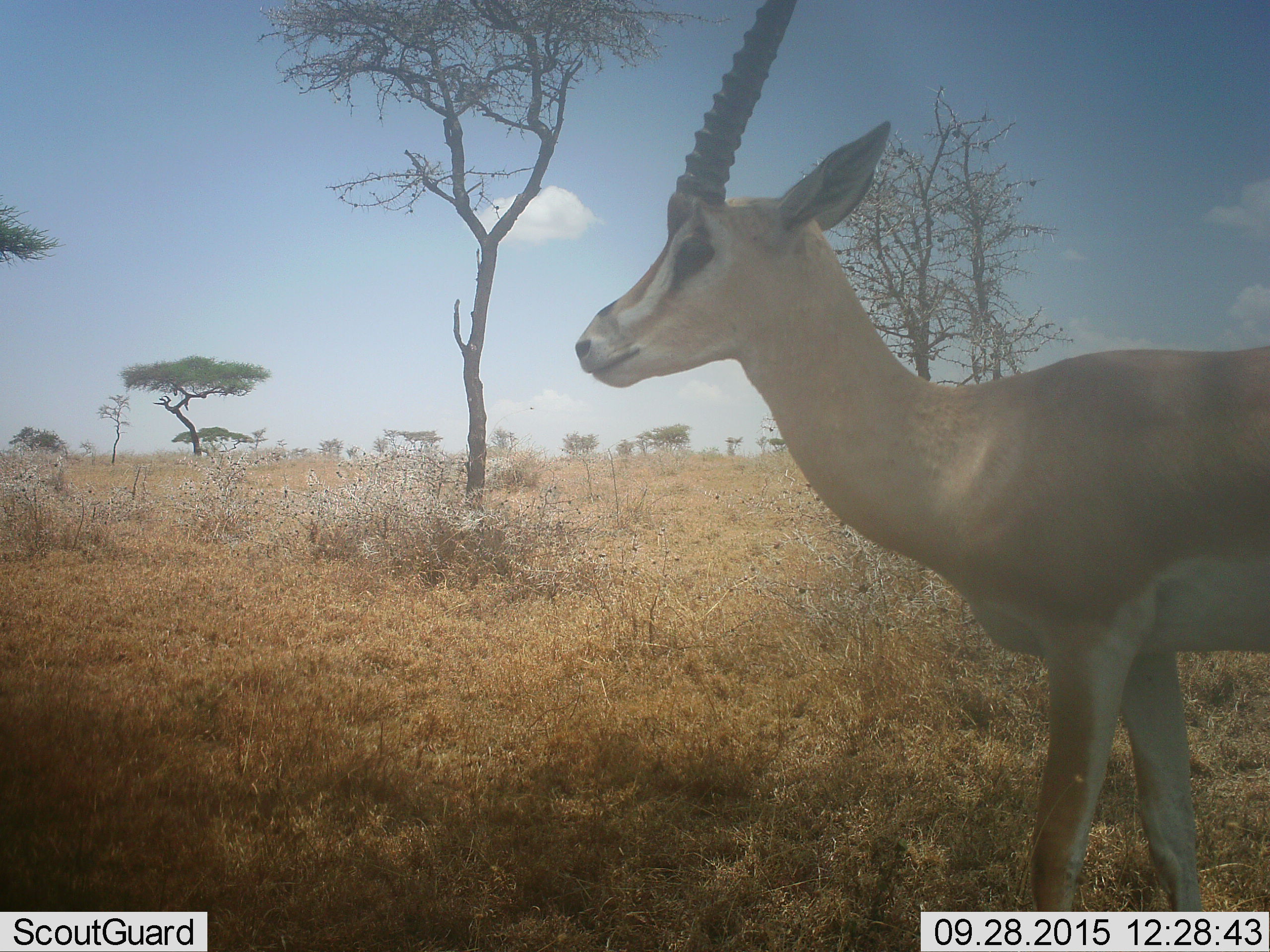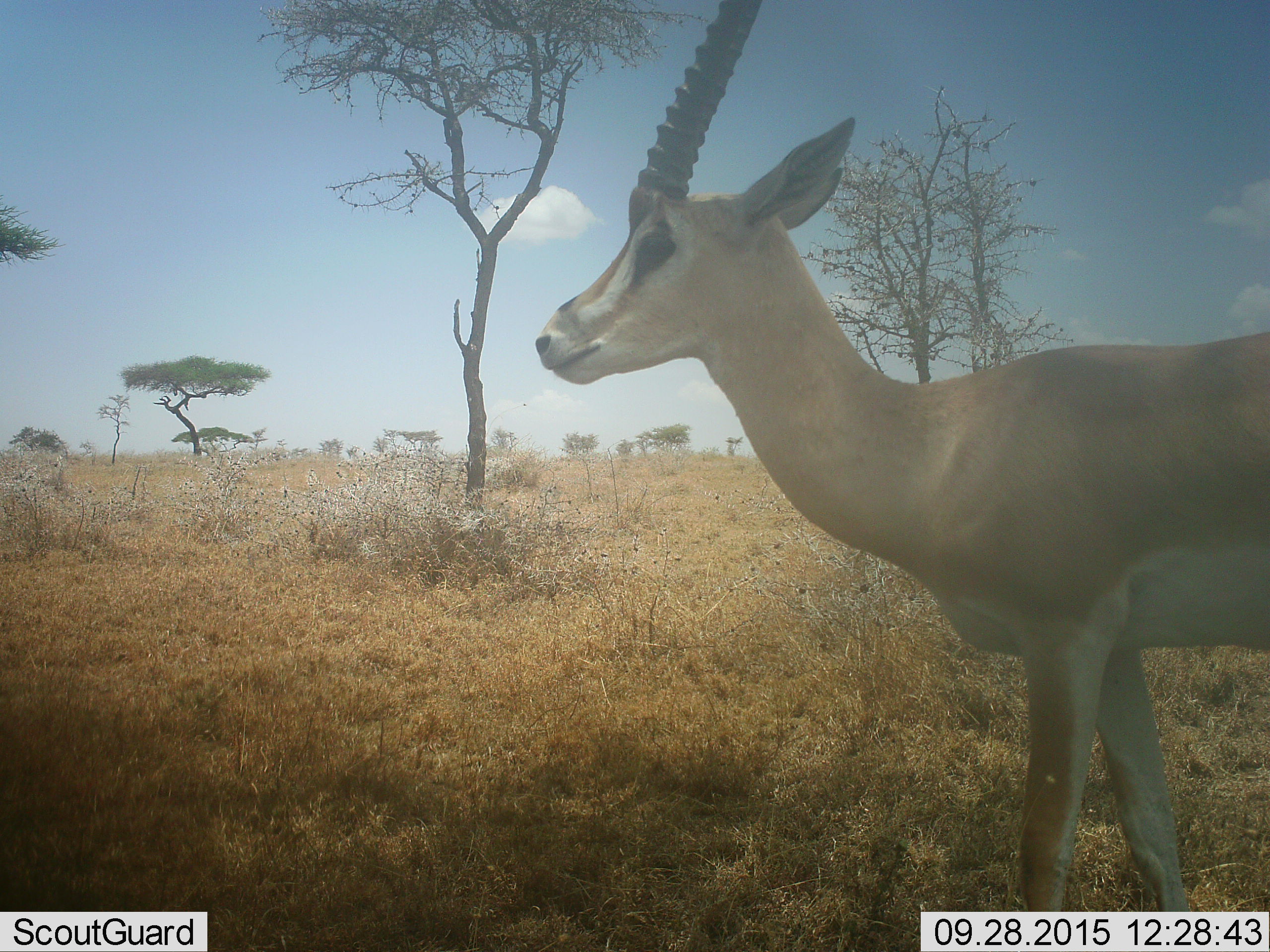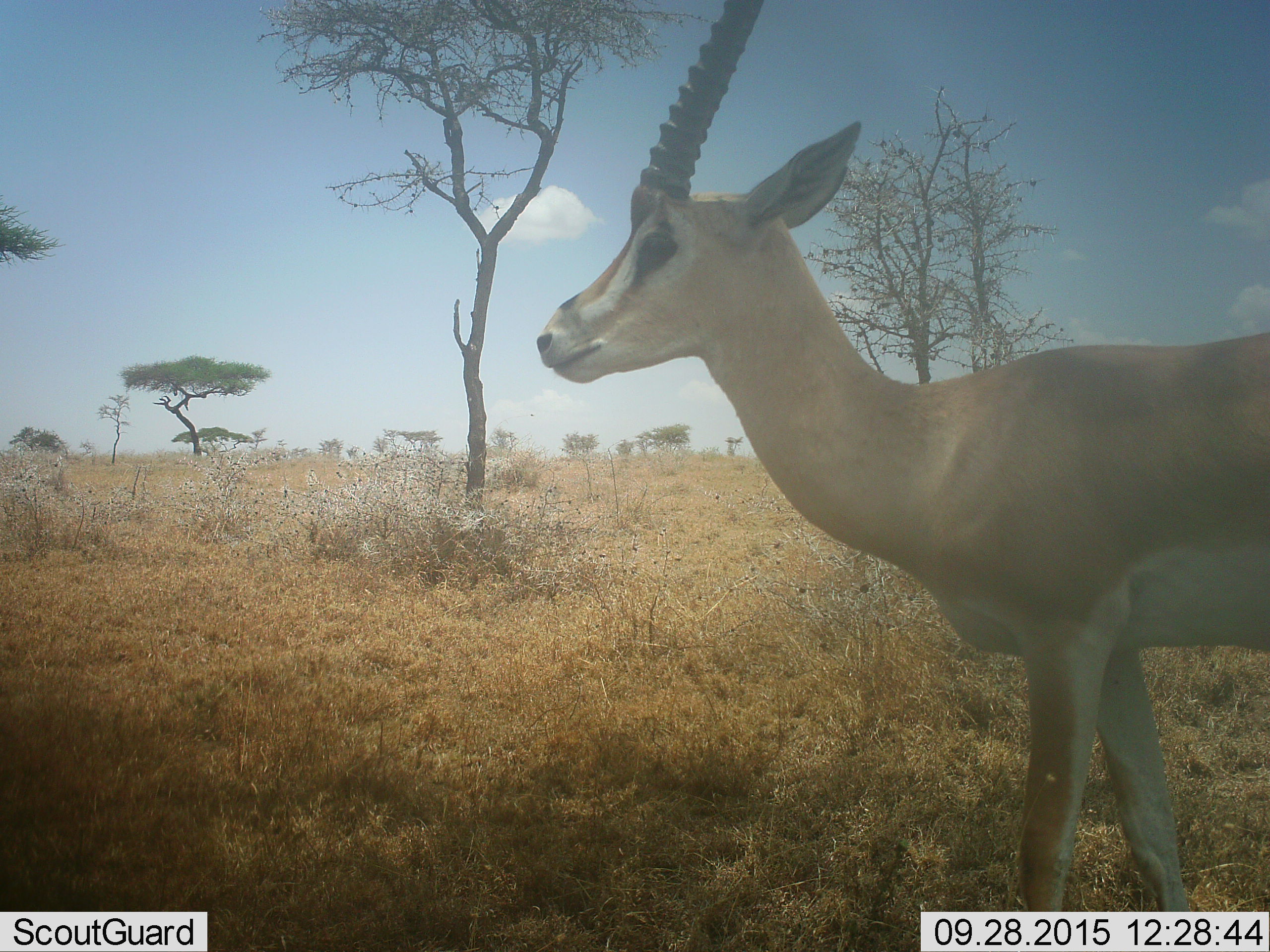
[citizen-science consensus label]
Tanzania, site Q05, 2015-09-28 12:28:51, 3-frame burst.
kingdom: Animalia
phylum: Chordata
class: Mammalia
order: Artiodactyla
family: Bovidae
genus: Nanger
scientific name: Nanger granti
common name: grant's gazelle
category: gazellegrants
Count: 1.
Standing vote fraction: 100%.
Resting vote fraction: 0%.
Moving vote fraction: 0%.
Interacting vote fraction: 0%.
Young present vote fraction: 0%.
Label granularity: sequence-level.